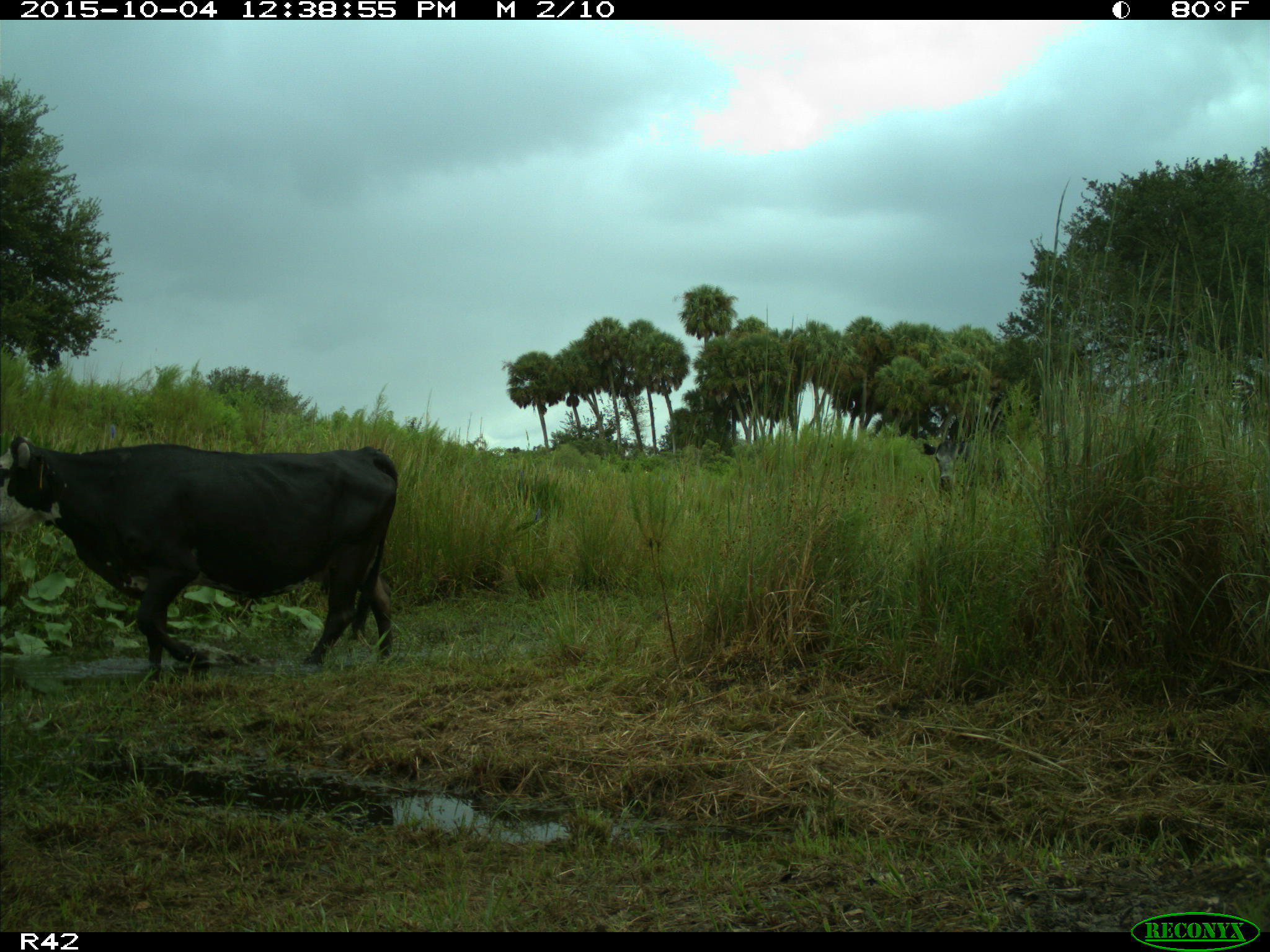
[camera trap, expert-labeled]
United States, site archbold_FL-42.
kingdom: Animalia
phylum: Chordata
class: Mammalia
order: Artiodactyla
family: Bovidae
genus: Bos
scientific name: Bos taurus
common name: domestic cow